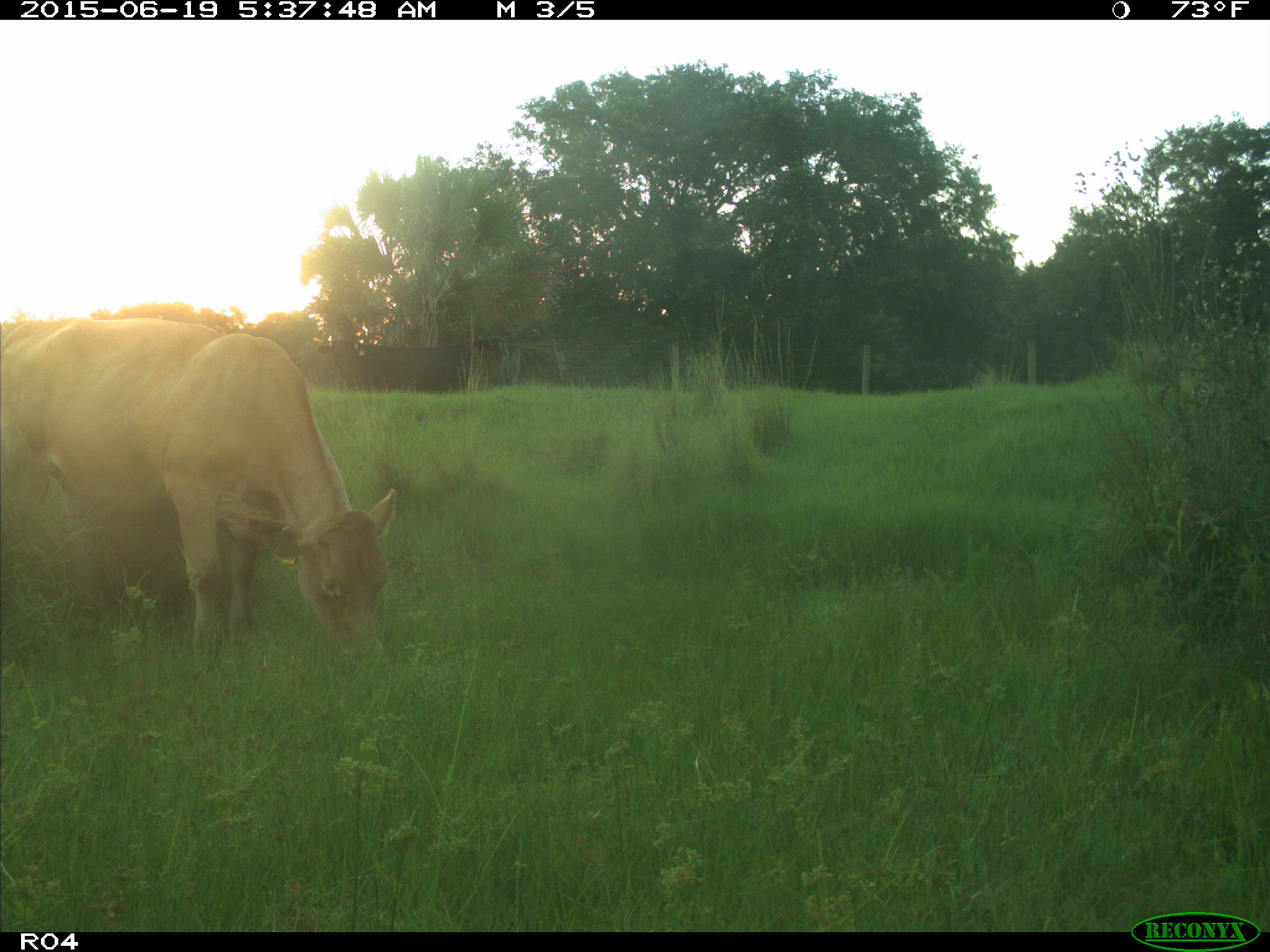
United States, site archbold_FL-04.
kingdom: Animalia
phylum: Chordata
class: Mammalia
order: Artiodactyla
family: Bovidae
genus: Bos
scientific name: Bos taurus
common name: domestic cow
Bos taurus (domestic cow).